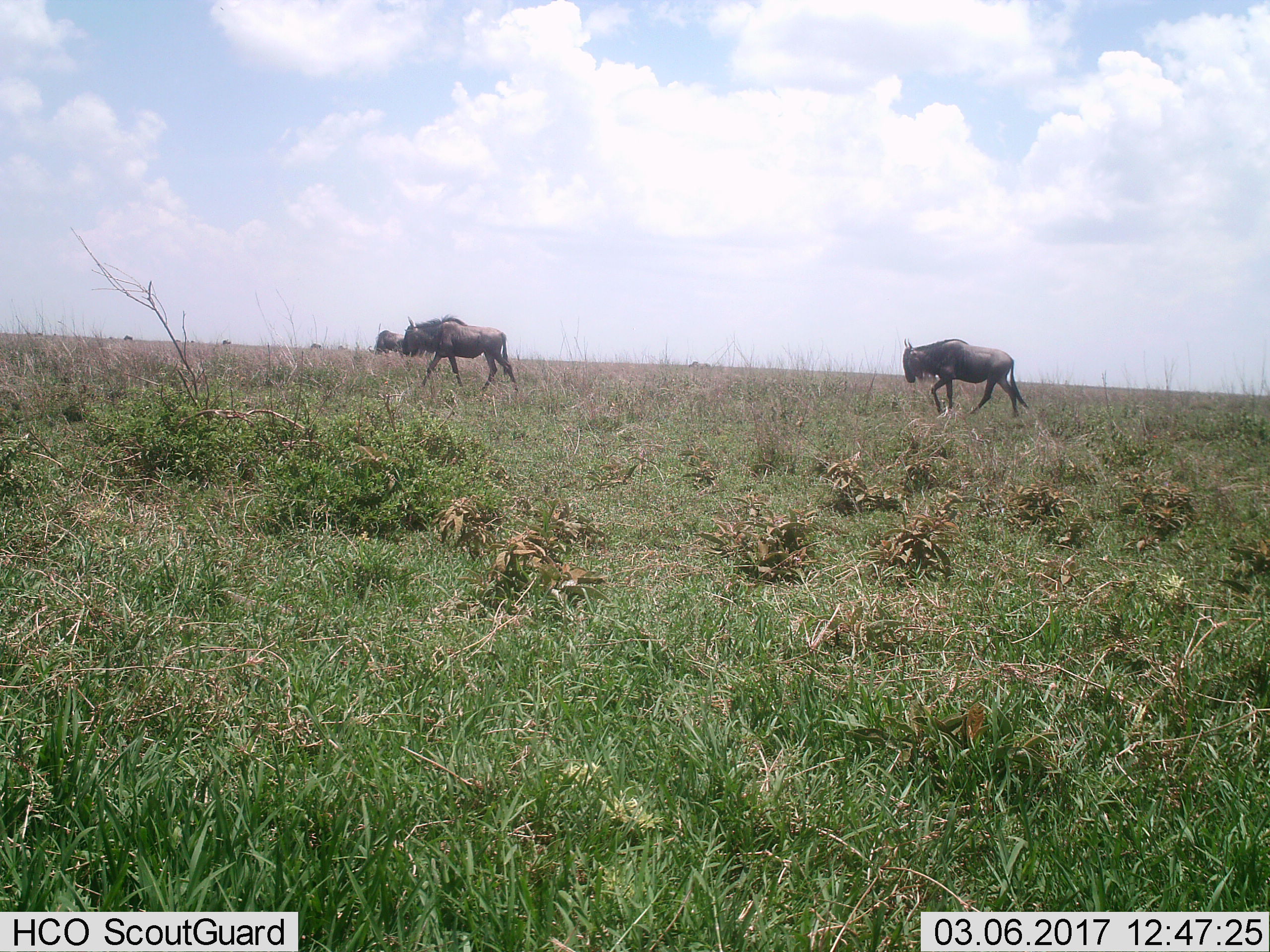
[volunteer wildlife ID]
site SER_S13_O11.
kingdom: Animalia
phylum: Chordata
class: Mammalia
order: Artiodactyla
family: Bovidae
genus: Connochaetes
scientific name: Connochaetes taurinus taurinus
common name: blue wildebeest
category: wildebeestblue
Wildebeestblue (blue wildebeest) (Connochaetes taurinus taurinus), count 3. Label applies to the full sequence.